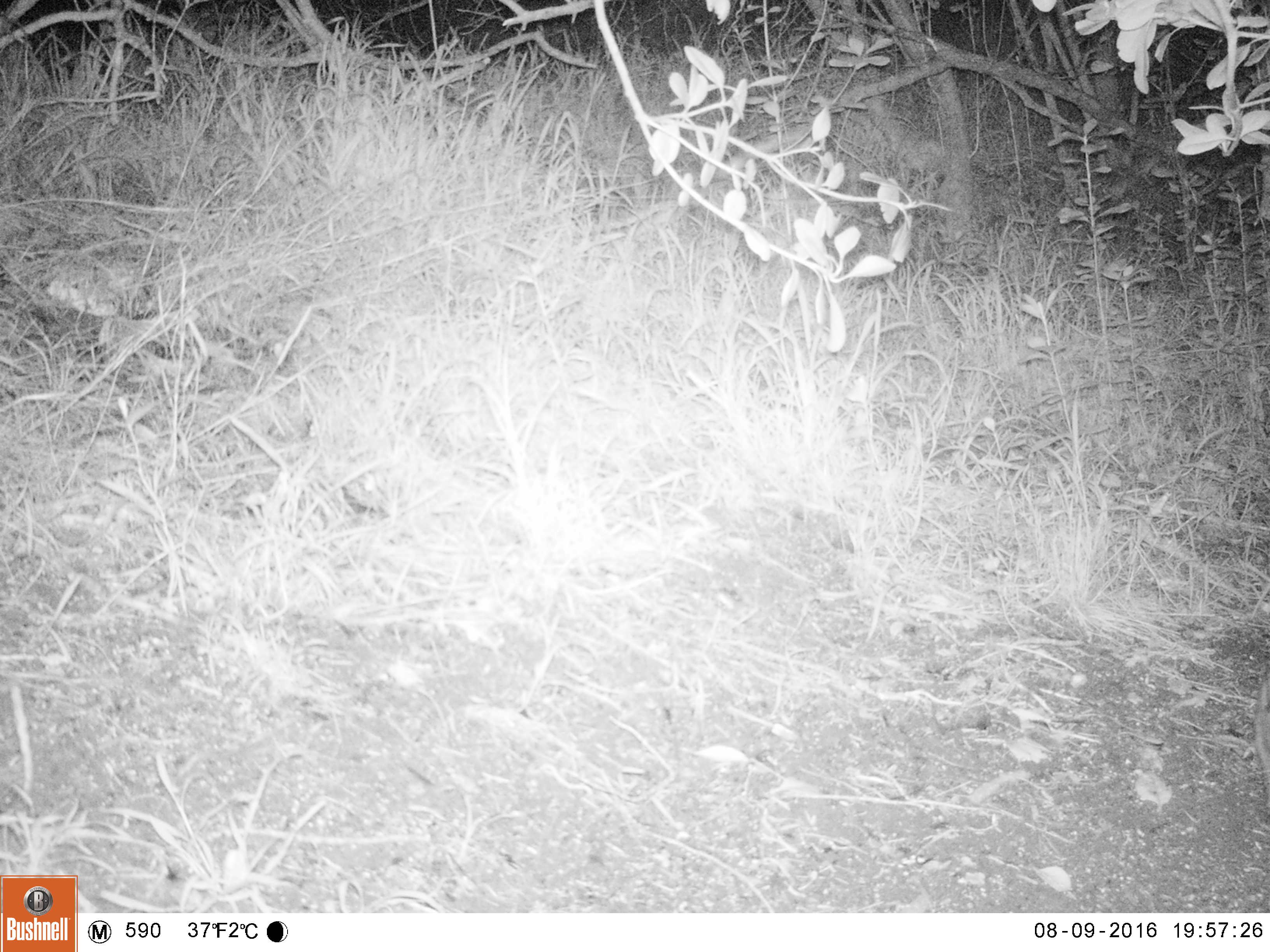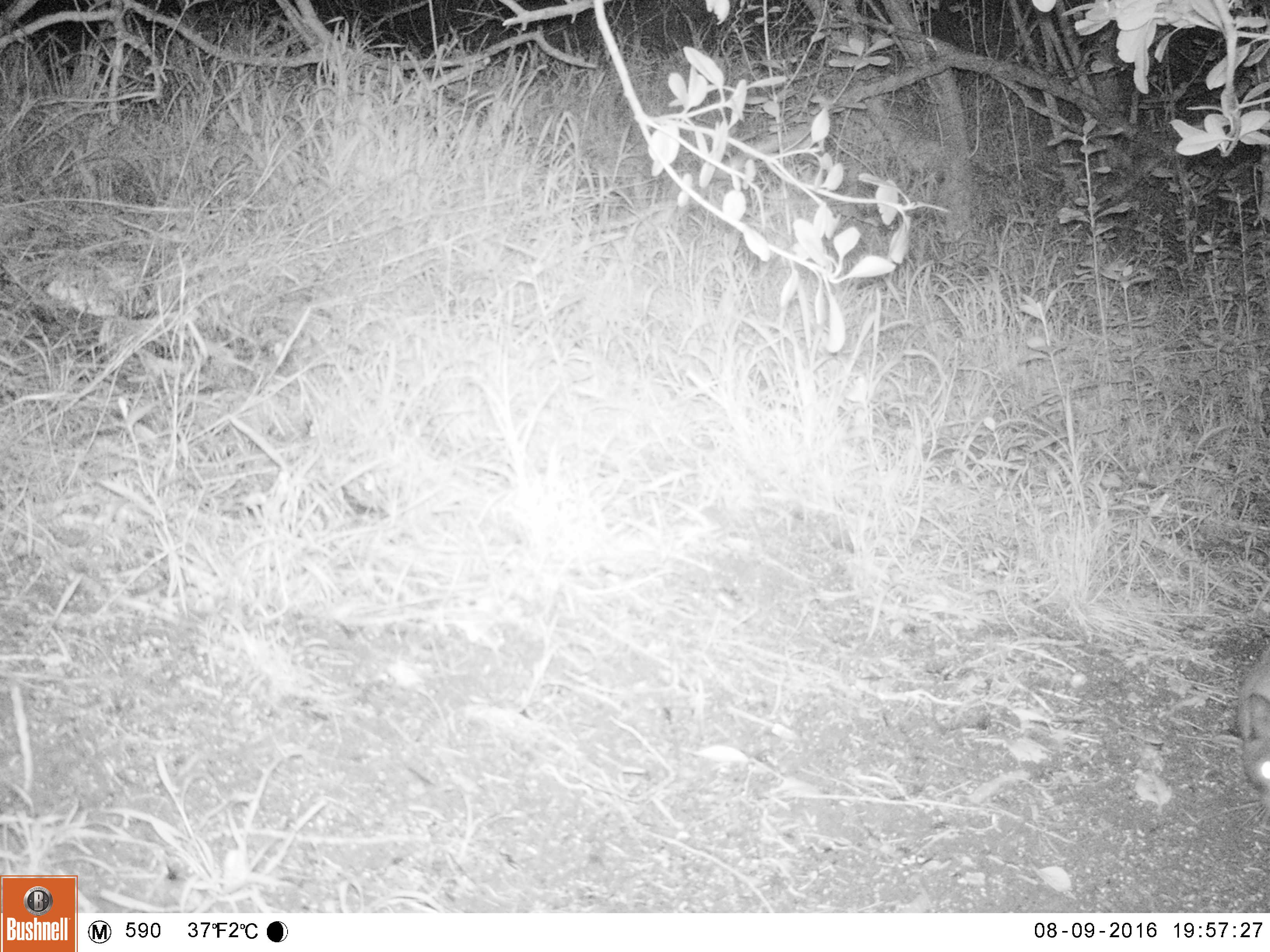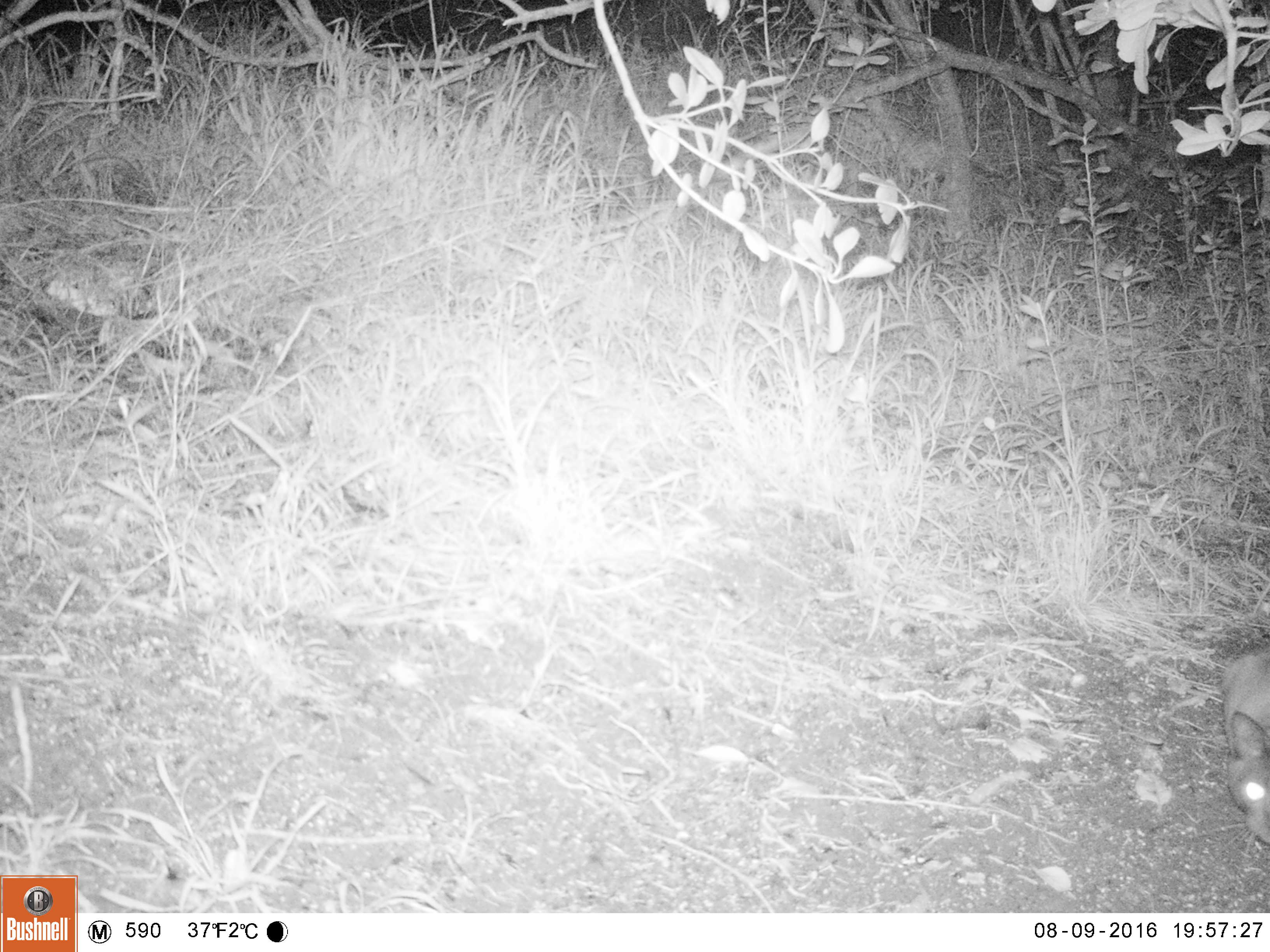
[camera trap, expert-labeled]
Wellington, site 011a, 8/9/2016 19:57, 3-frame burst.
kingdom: Animalia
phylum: Chordata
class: Mammalia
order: Carnivora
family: Felidae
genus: Felis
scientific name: Felis catus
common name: cat